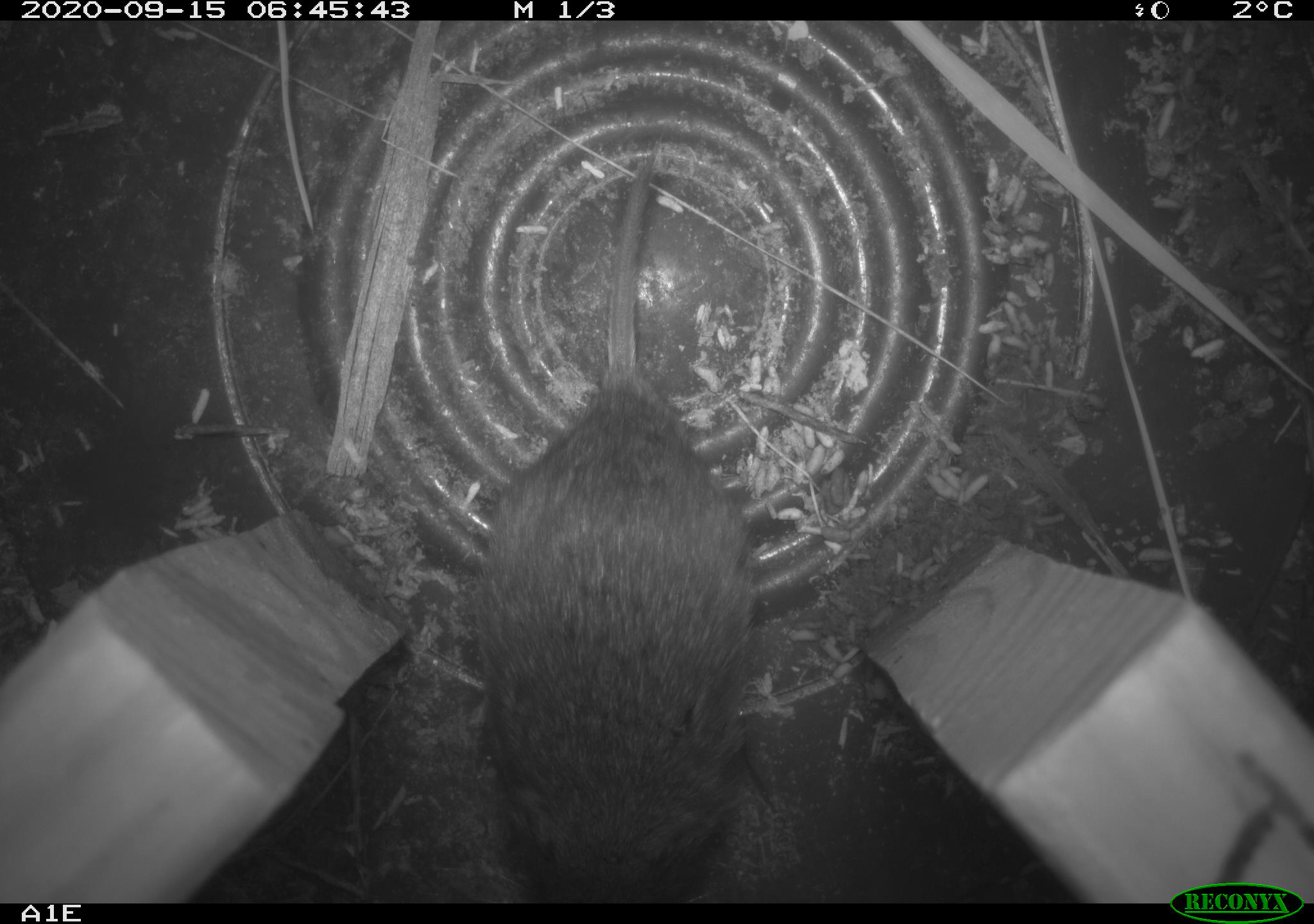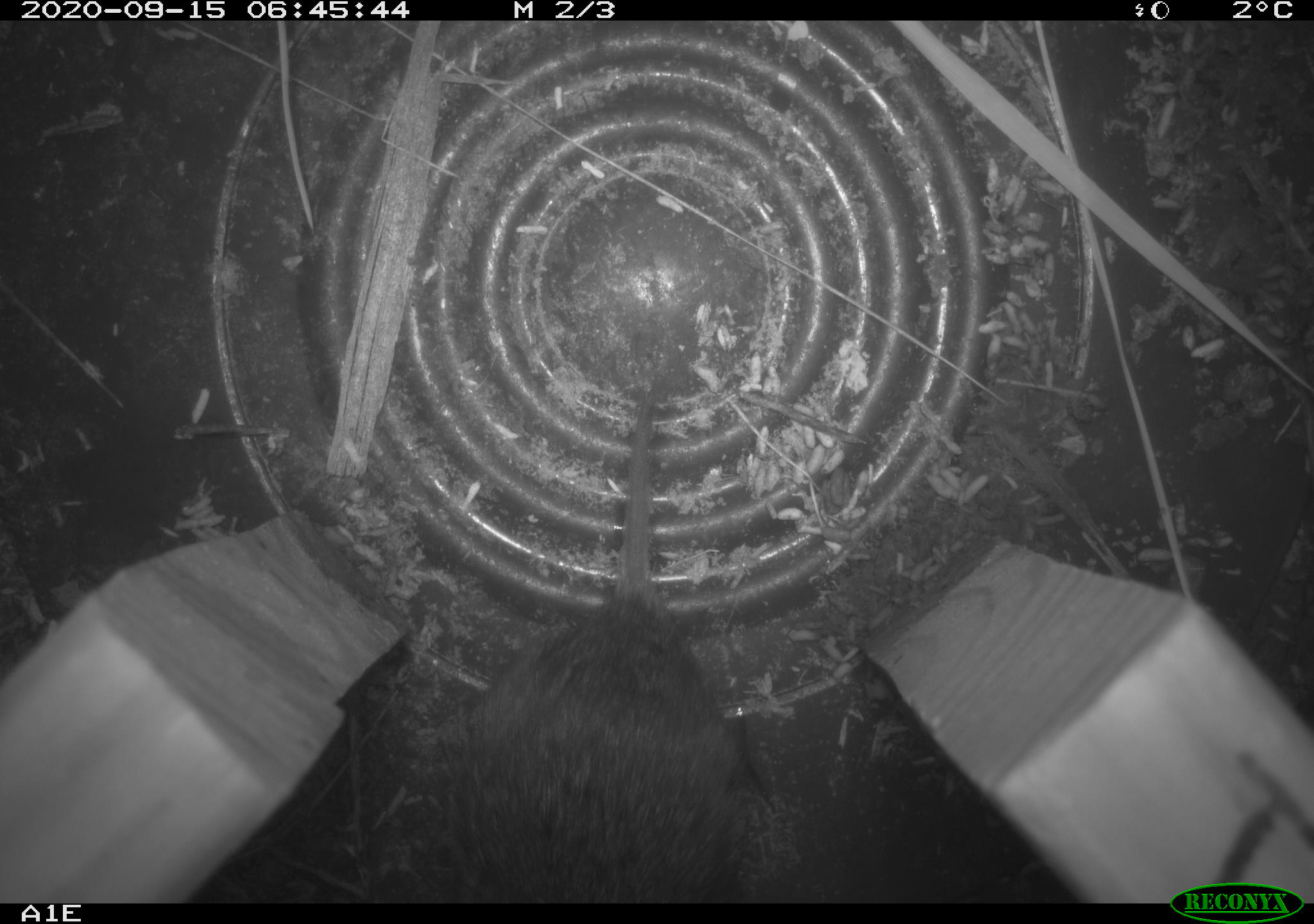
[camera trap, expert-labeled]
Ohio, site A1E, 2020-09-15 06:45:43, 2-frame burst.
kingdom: Animalia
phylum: Chordata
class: Mammalia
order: Rodentia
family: Cricetidae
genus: Microtus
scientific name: Microtus pennsylvanicus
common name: meadow vole